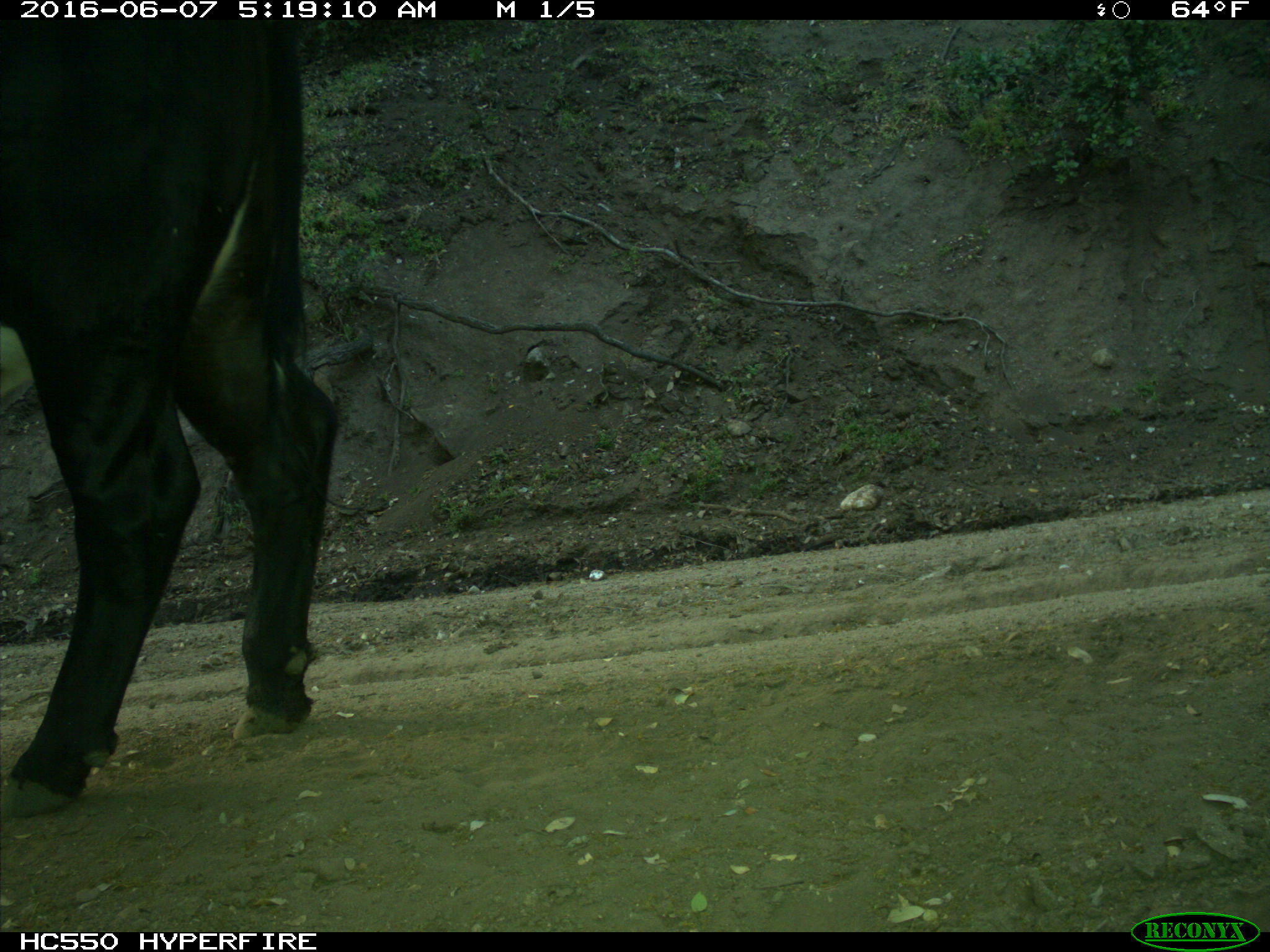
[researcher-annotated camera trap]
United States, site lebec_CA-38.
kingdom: Animalia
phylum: Chordata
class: Mammalia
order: Artiodactyla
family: Bovidae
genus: Bos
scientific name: Bos taurus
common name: domestic cow